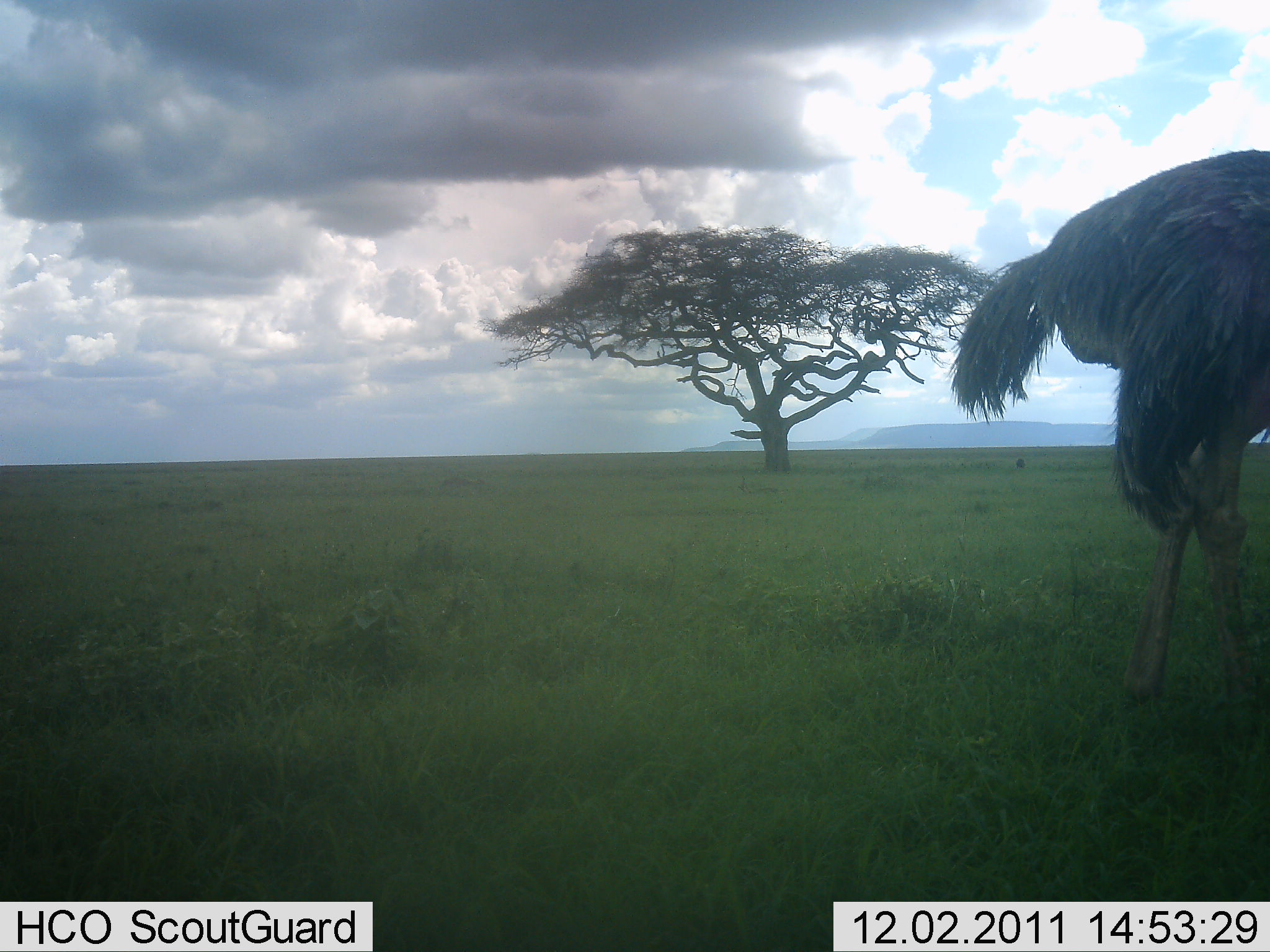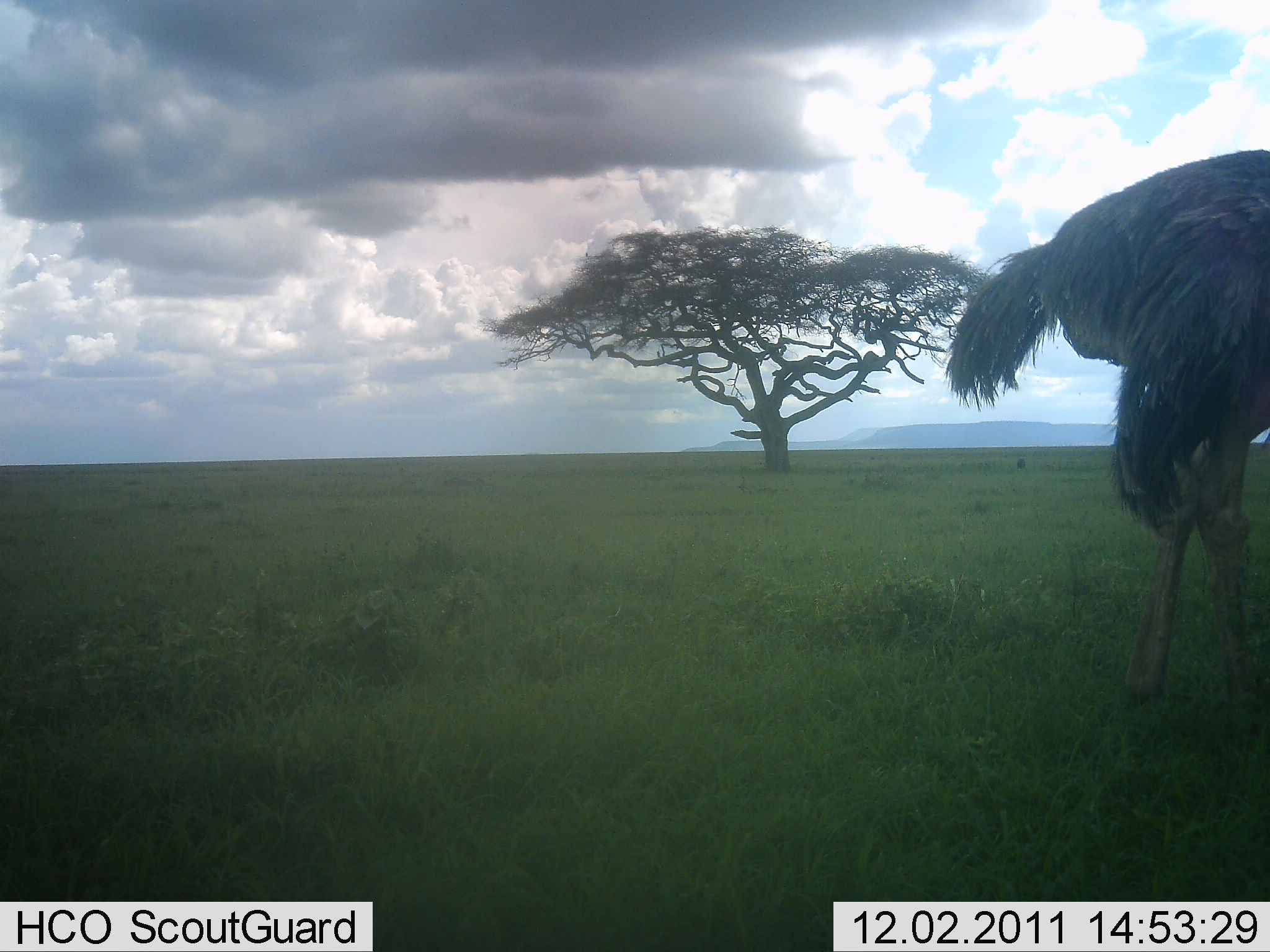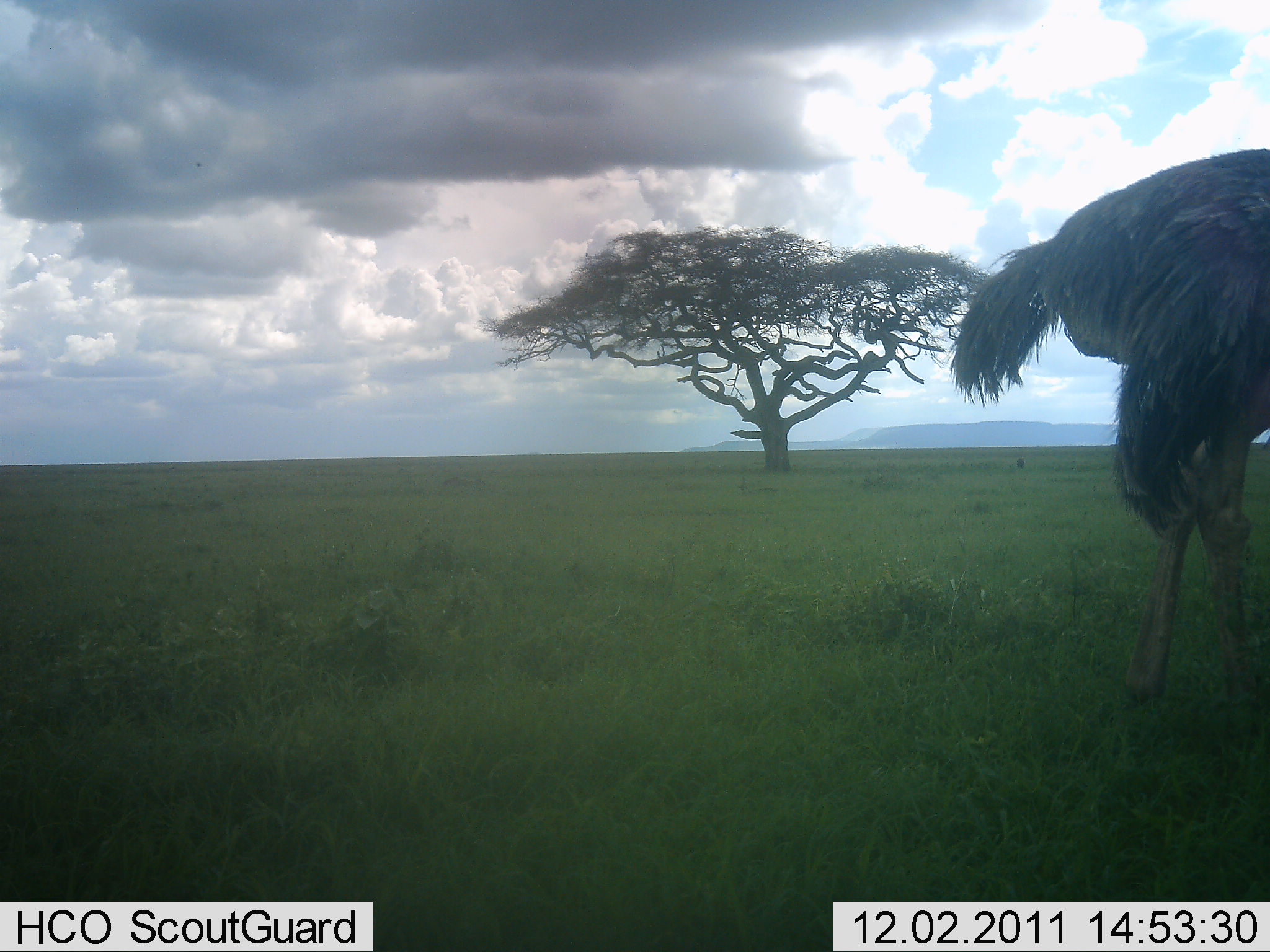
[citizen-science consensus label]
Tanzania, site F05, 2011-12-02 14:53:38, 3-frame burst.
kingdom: Animalia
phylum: Chordata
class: Aves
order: Struthioniformes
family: Struthionidae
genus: Struthio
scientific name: Struthio camelus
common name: ostrich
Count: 1.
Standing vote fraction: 92%.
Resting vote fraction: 0%.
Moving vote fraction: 8%.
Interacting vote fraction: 0%.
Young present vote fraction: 0%.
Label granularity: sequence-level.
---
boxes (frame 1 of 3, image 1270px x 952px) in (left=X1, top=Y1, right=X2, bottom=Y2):
animal: (left=951, top=147, right=1270, bottom=740)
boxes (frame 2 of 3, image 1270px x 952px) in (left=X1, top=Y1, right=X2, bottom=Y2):
animal: (left=944, top=149, right=1270, bottom=739)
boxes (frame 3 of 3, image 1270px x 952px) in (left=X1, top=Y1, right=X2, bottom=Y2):
animal: (left=944, top=147, right=1270, bottom=720)